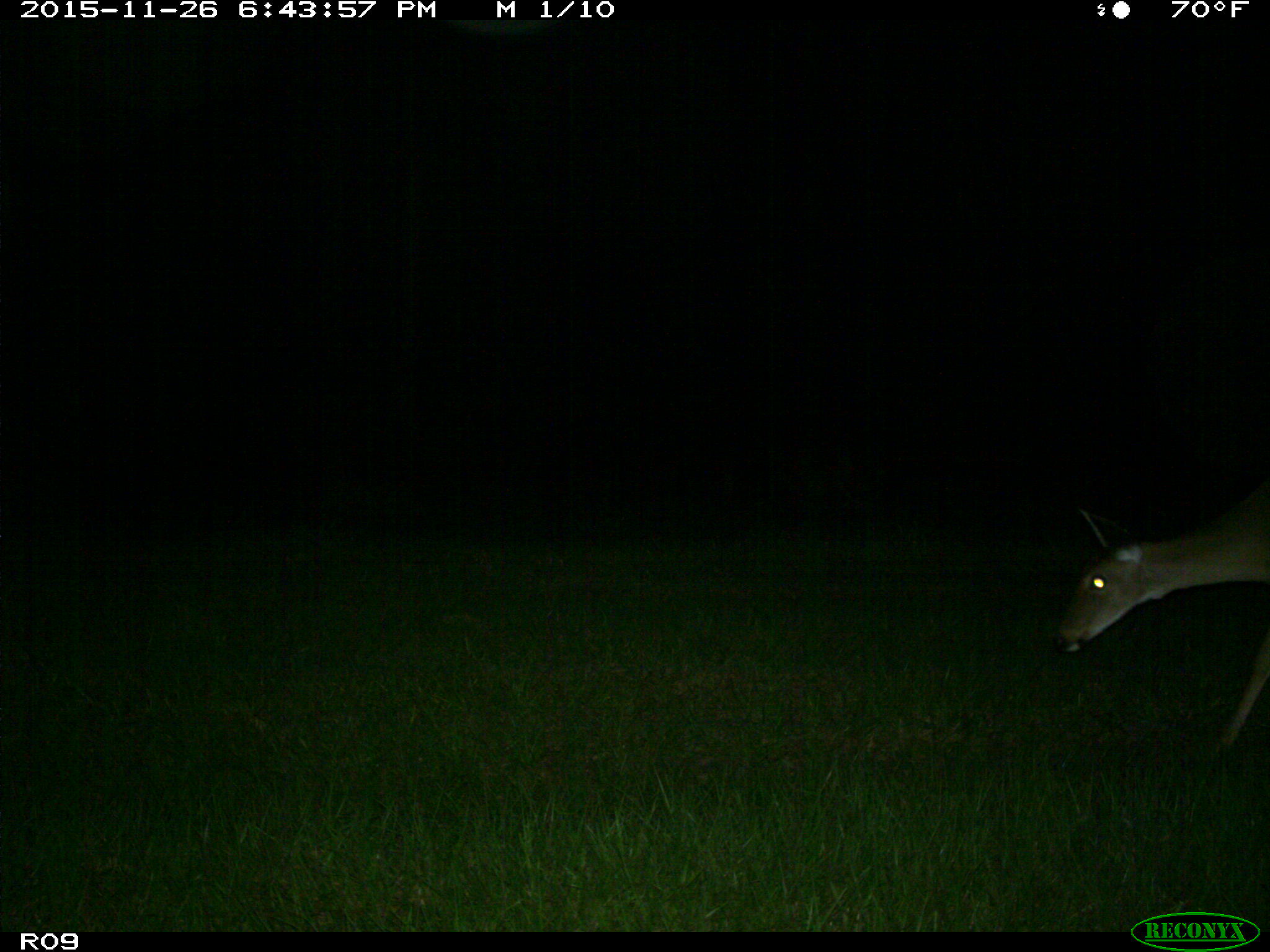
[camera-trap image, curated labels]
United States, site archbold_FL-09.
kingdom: Animalia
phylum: Chordata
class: Mammalia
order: Artiodactyla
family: Cervidae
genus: Odocoileus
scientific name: Odocoileus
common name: deer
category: unidentified deer